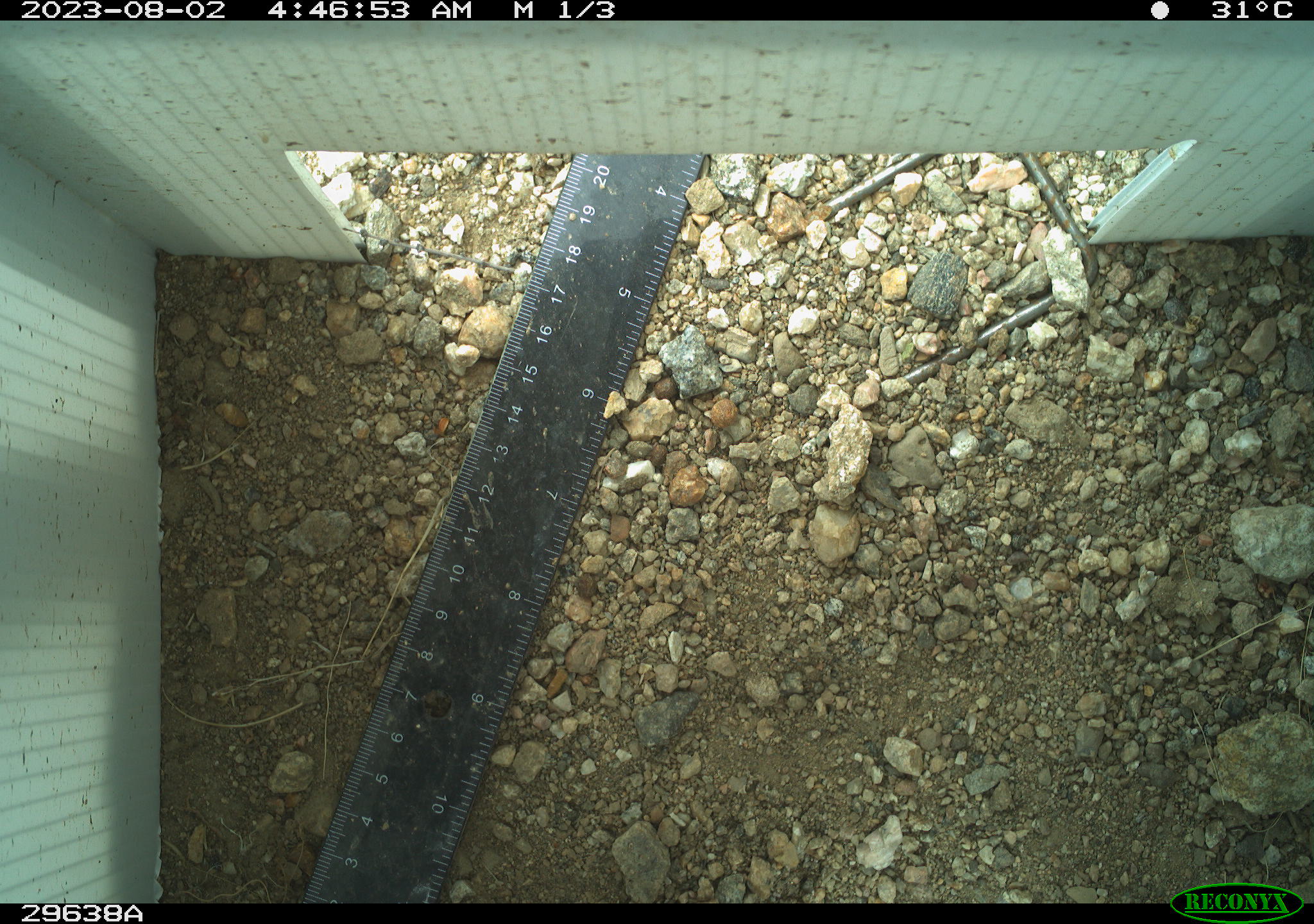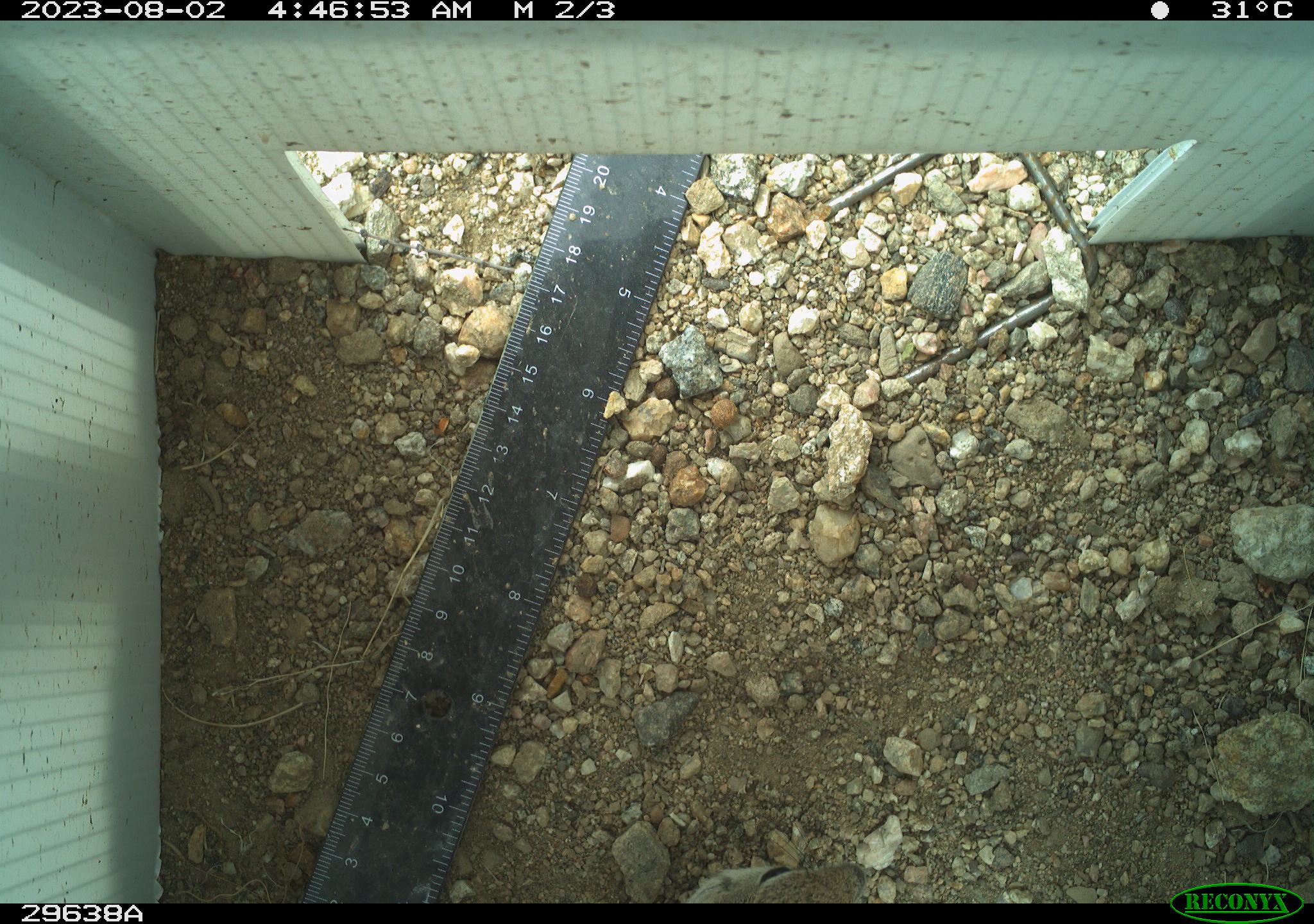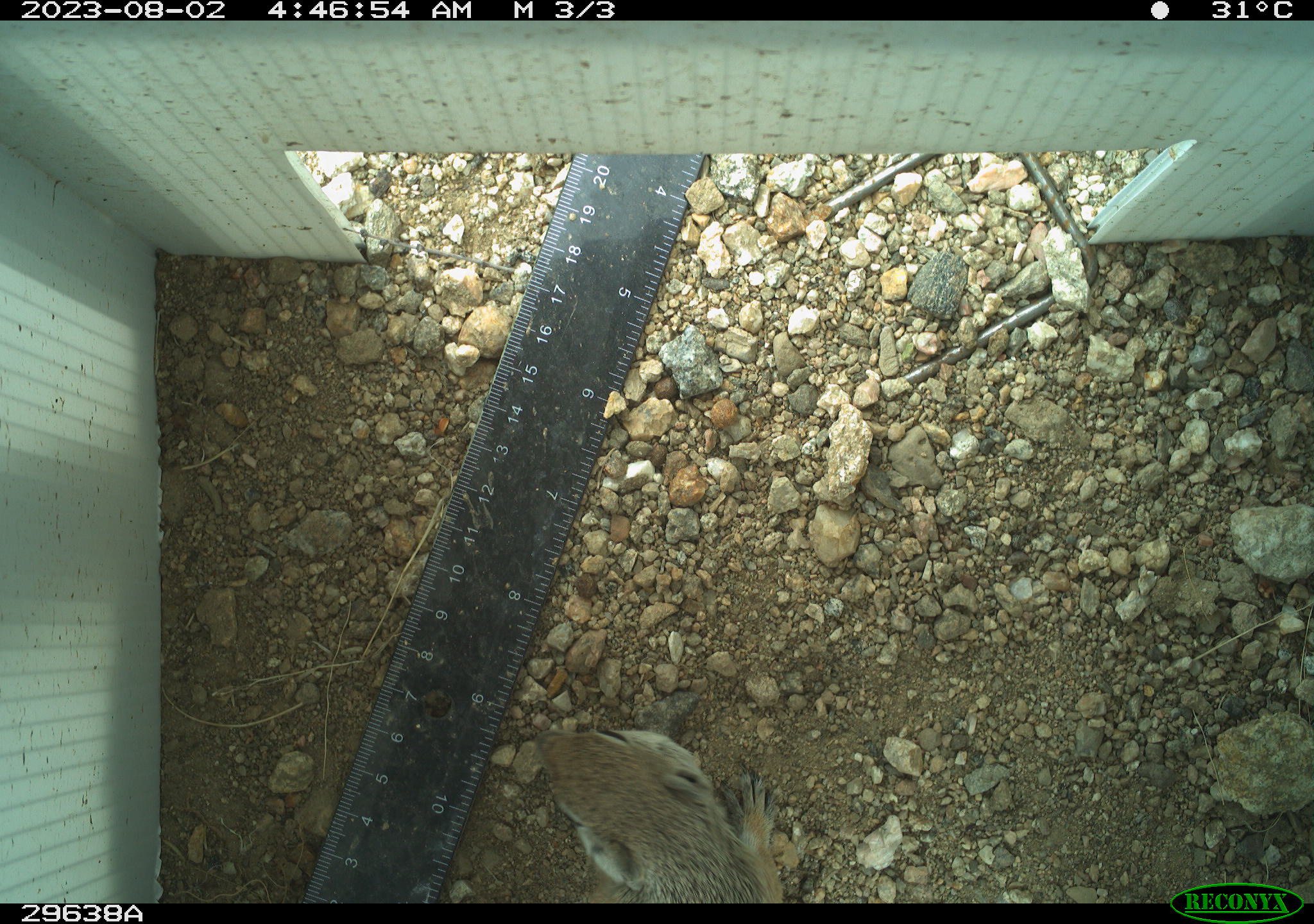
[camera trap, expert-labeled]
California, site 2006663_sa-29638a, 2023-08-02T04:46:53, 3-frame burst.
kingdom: Animalia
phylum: Chordata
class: Mammalia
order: Rodentia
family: Sciuridae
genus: Ammospermophilus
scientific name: Ammospermophilus leucurus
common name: white-tailed antelope squirrel